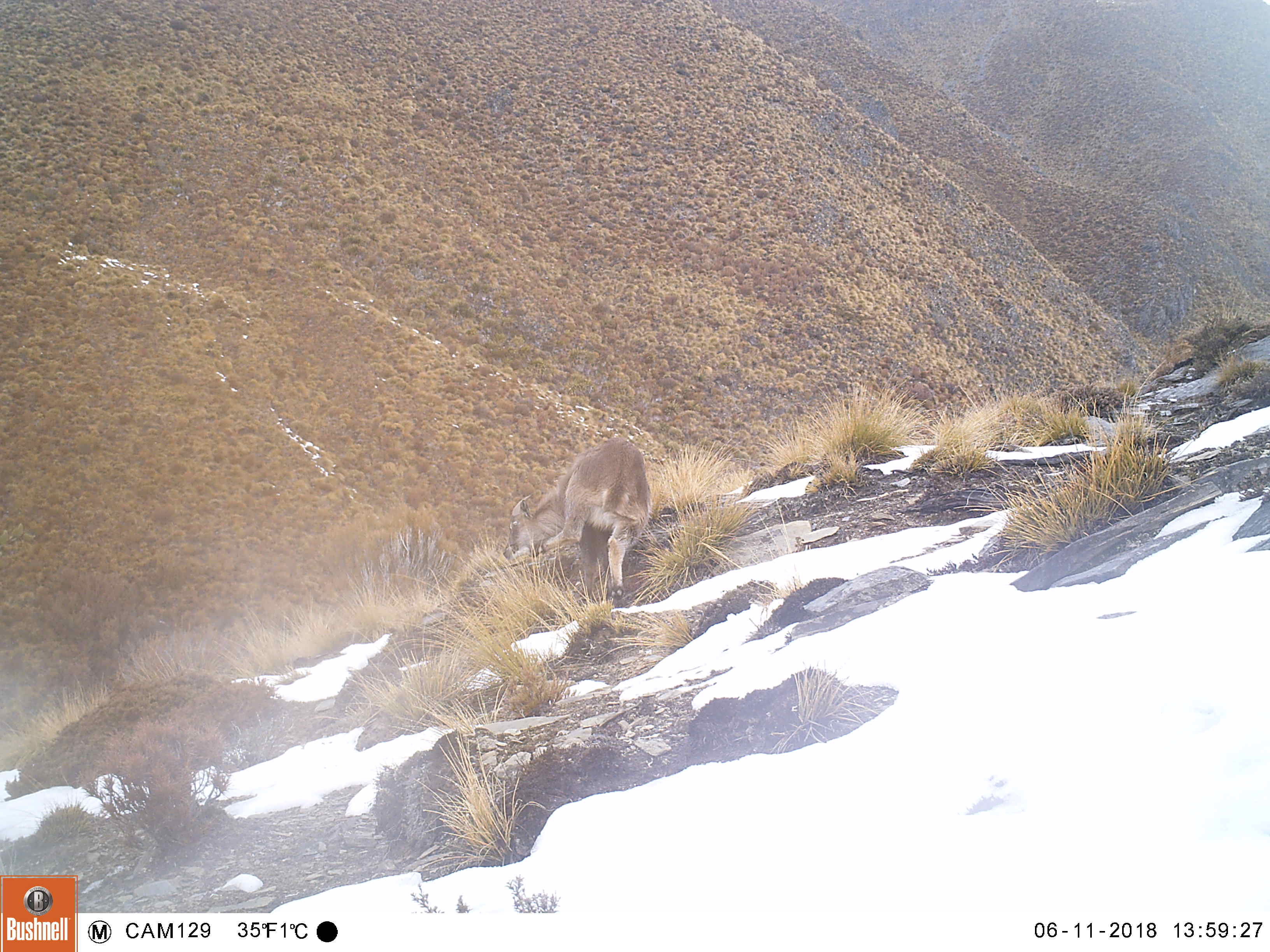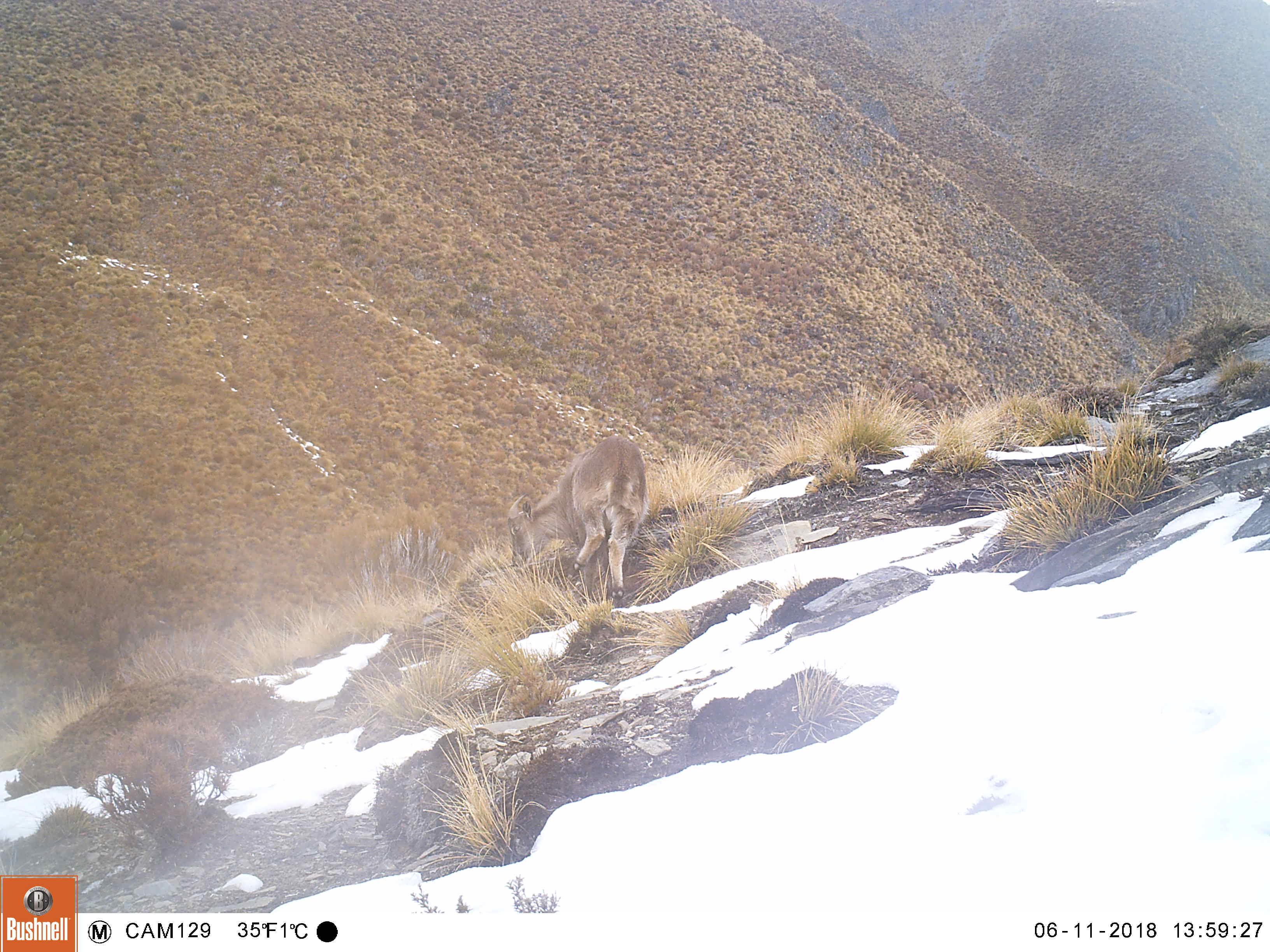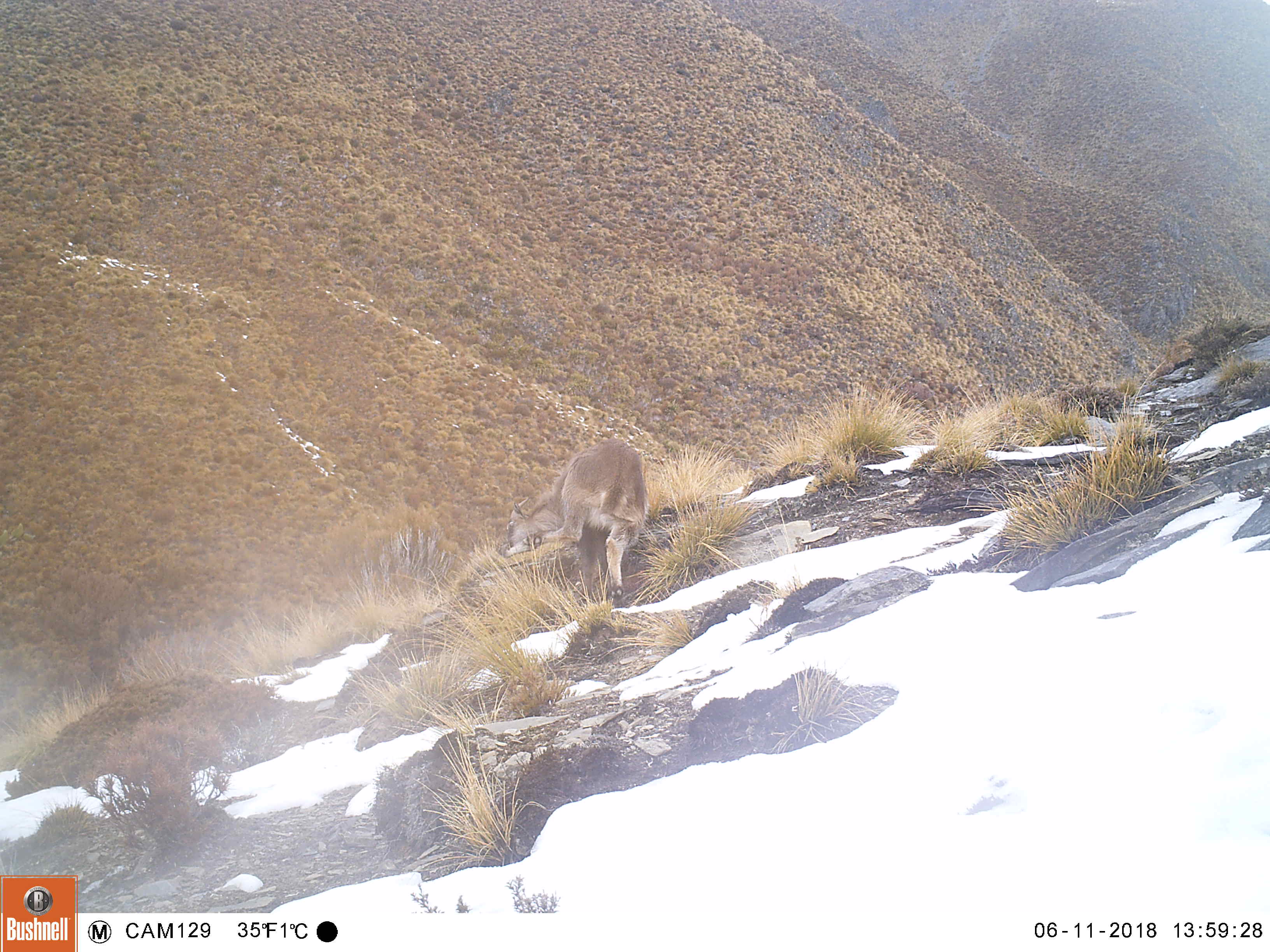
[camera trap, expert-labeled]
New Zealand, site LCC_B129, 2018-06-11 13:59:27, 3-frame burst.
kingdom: Animalia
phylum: Chordata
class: Mammalia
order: Artiodactyla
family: Bovidae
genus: Nilgiritragus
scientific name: Nilgiritragus hylocrius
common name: tahr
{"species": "tahr (Nilgiritragus hylocrius)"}